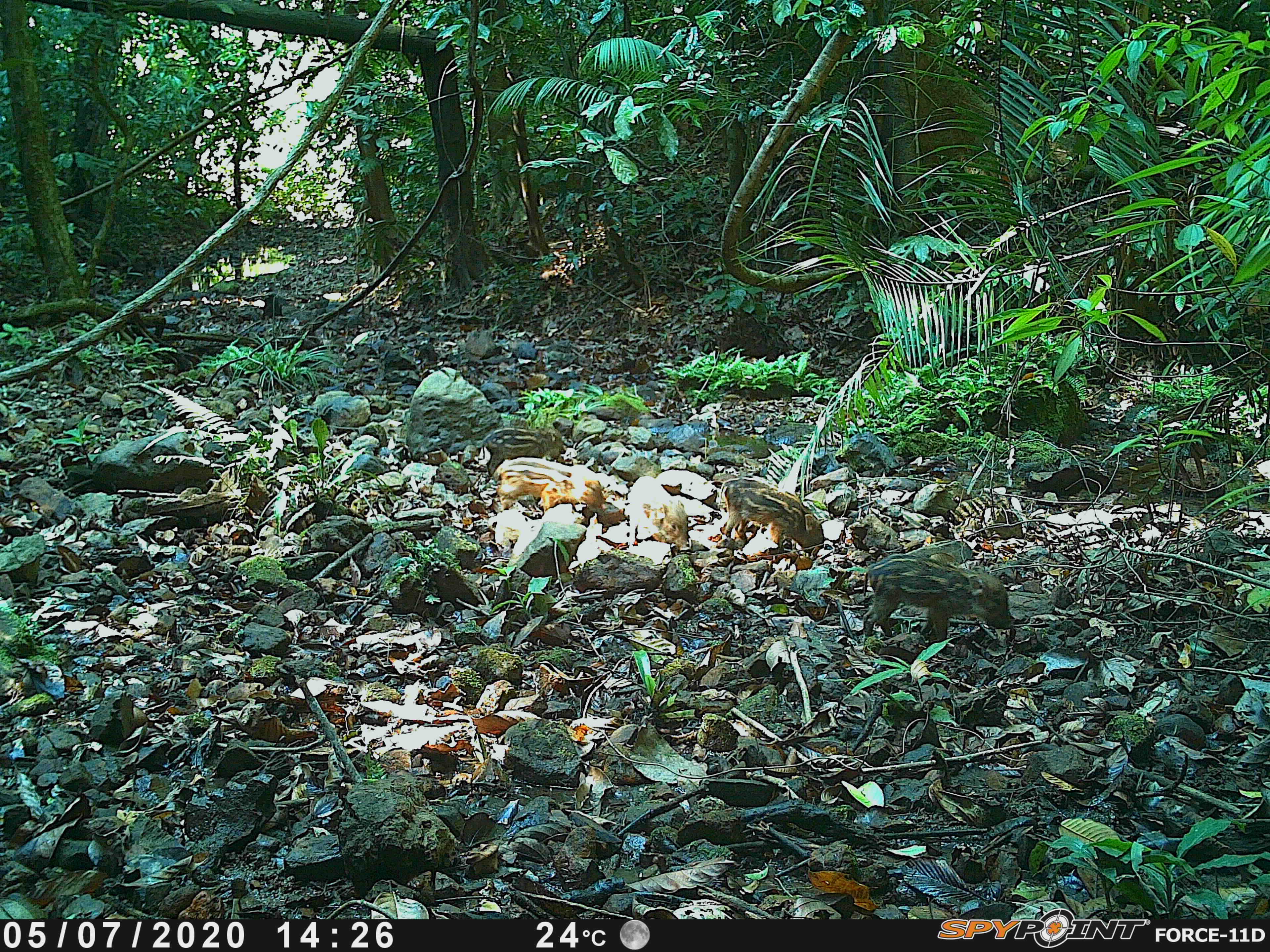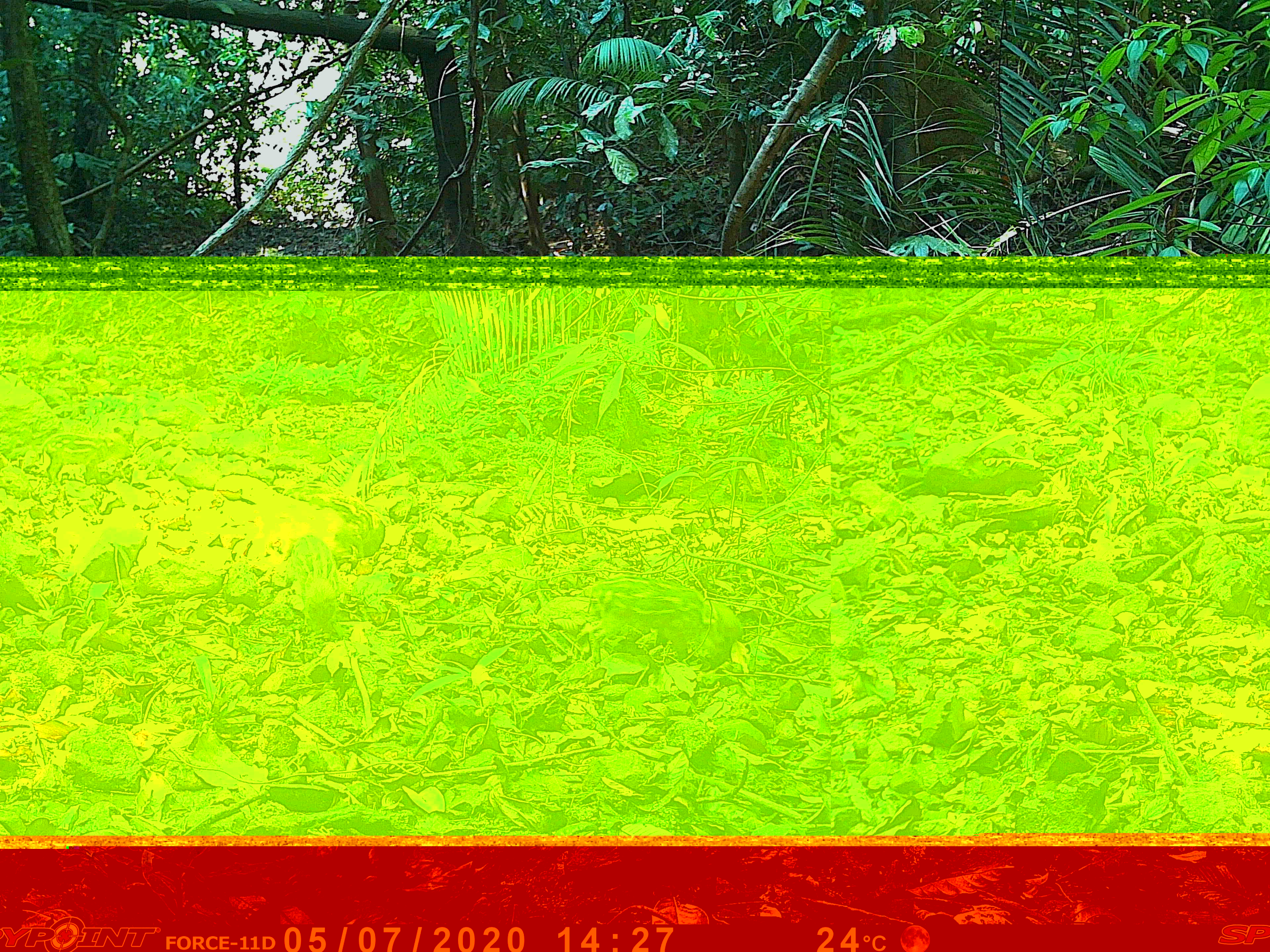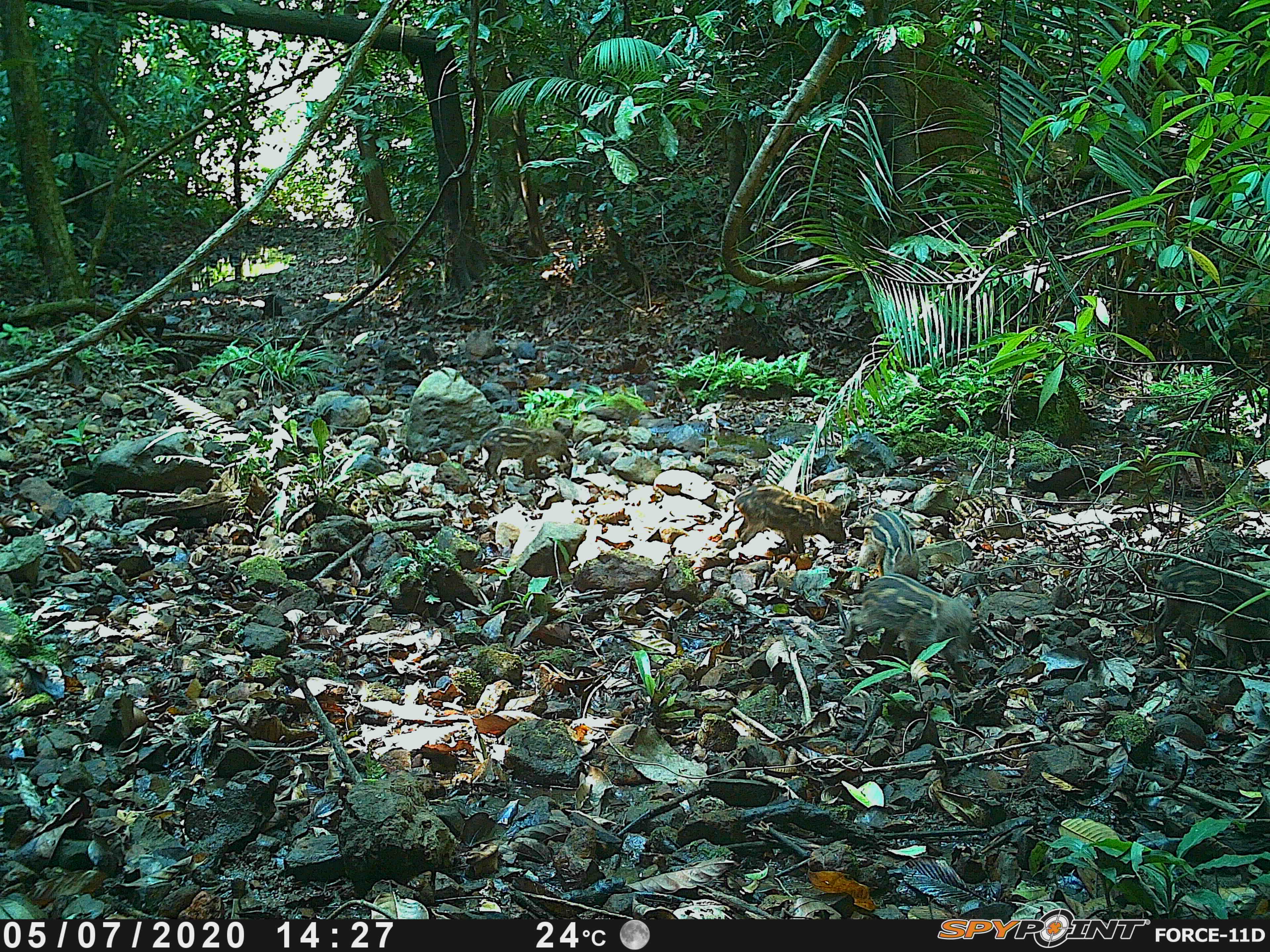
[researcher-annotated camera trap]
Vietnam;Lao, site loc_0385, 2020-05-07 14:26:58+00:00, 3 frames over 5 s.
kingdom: Animalia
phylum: Chordata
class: Mammalia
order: Artiodactyla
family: Suidae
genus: Sus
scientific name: Sus scrofa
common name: eurasian wild pig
Eurasian wild pig (Sus scrofa). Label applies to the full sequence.